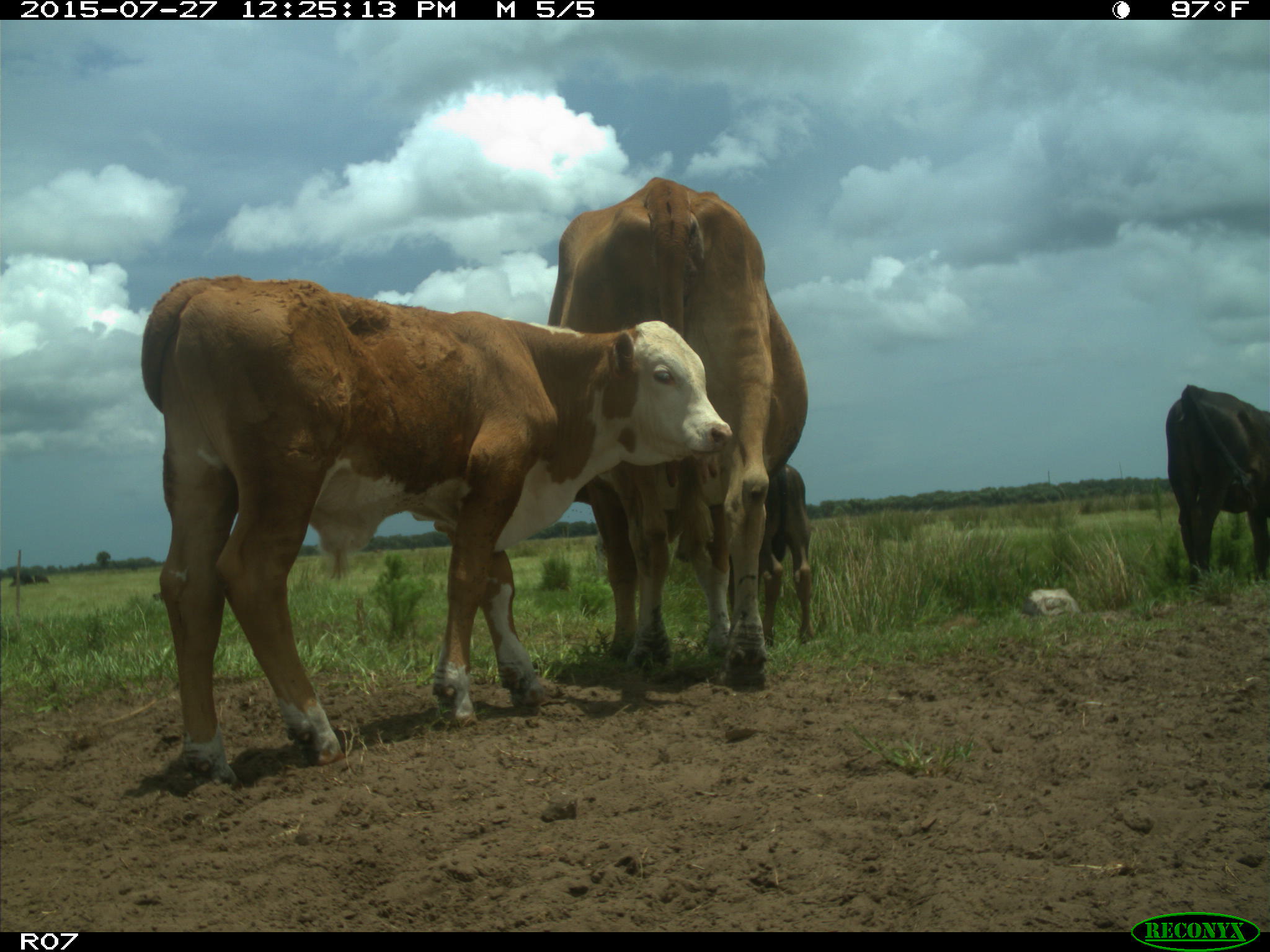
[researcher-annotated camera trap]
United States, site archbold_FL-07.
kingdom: Animalia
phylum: Chordata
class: Mammalia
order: Artiodactyla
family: Bovidae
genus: Bos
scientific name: Bos taurus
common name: domestic cow